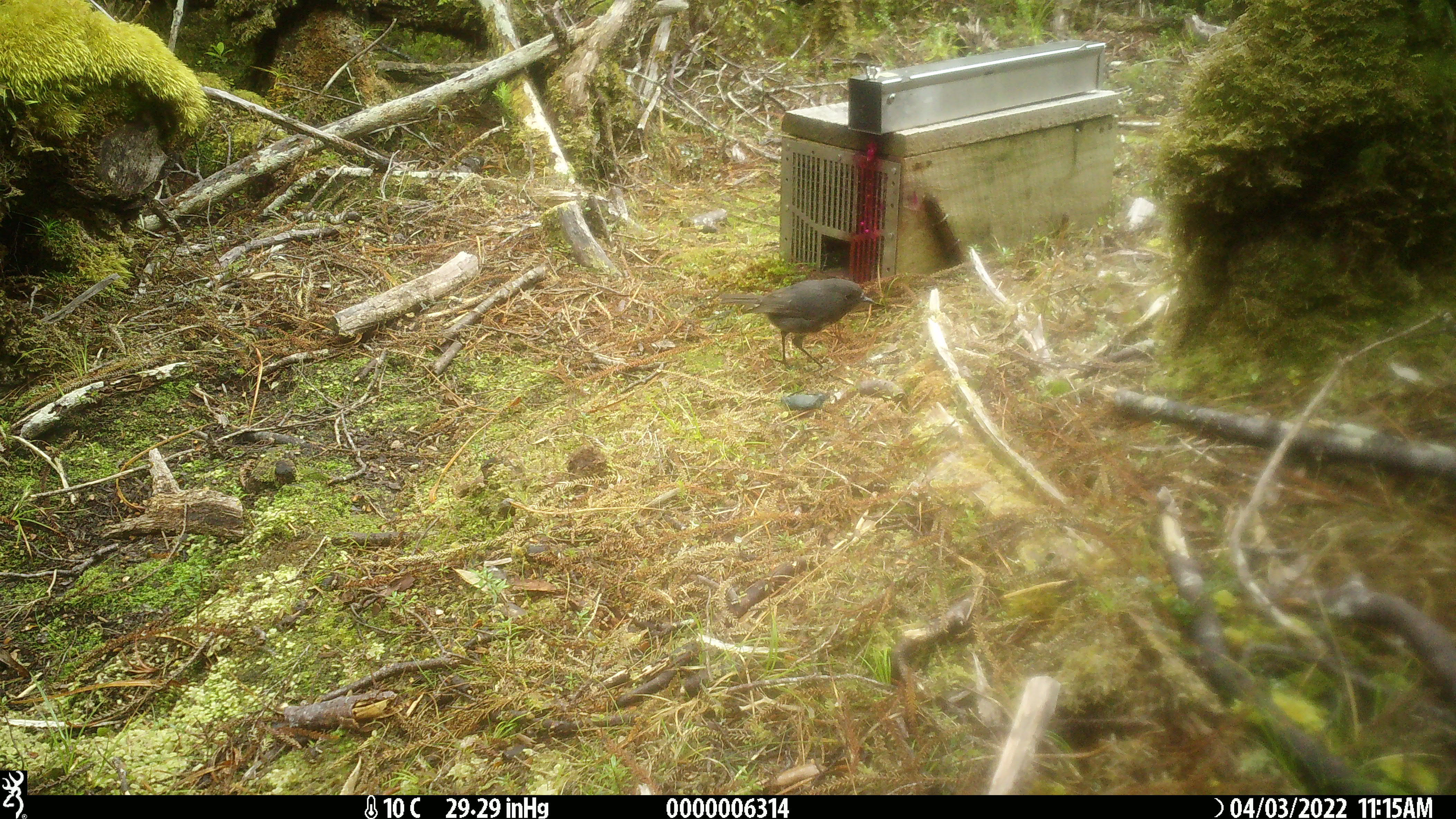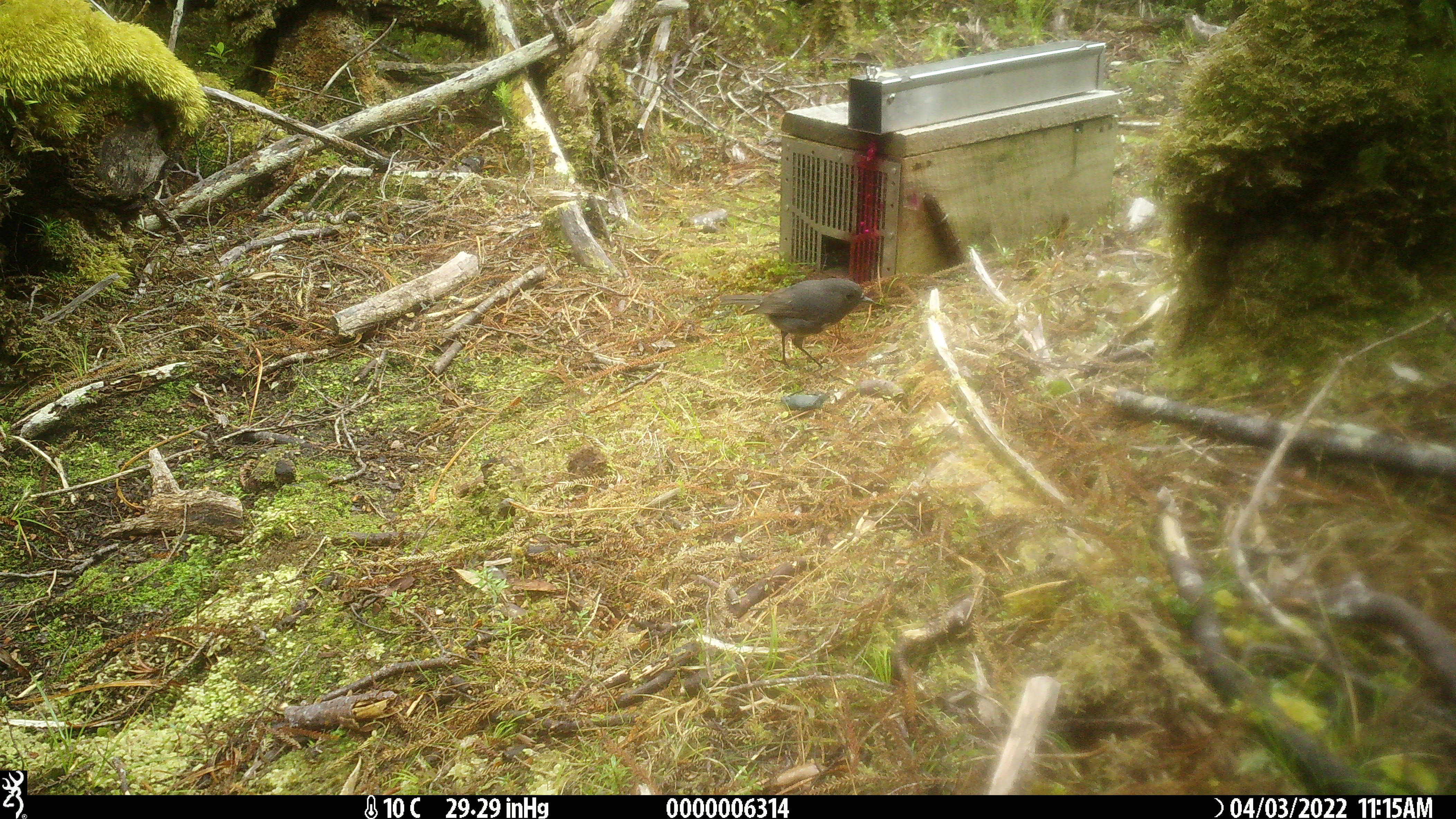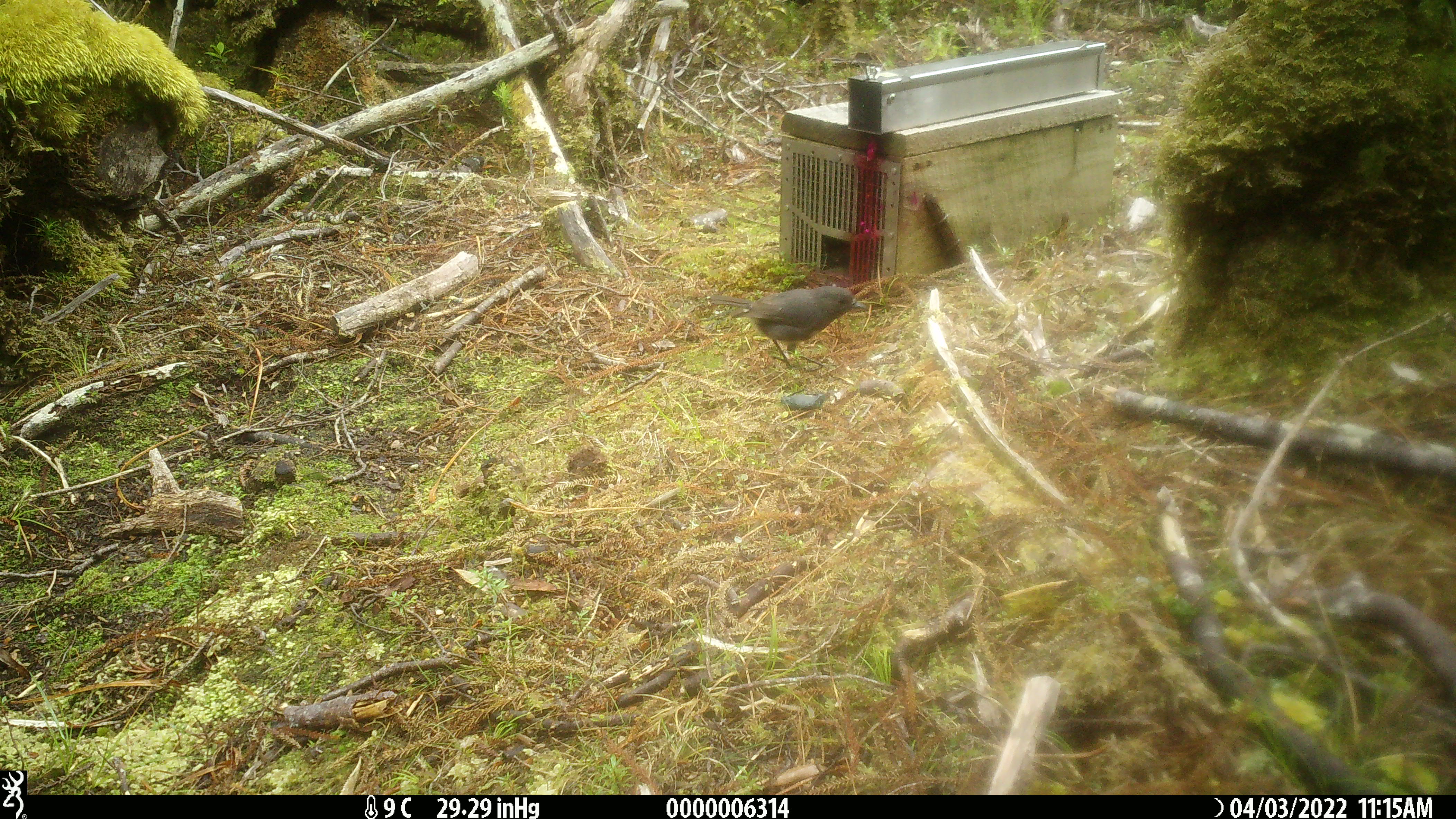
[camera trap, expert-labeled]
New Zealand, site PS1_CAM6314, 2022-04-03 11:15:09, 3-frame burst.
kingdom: Animalia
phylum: Chordata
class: Aves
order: Passeriformes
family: Petroicidae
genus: Petroica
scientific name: Petroica australis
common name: new zealand robin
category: robin